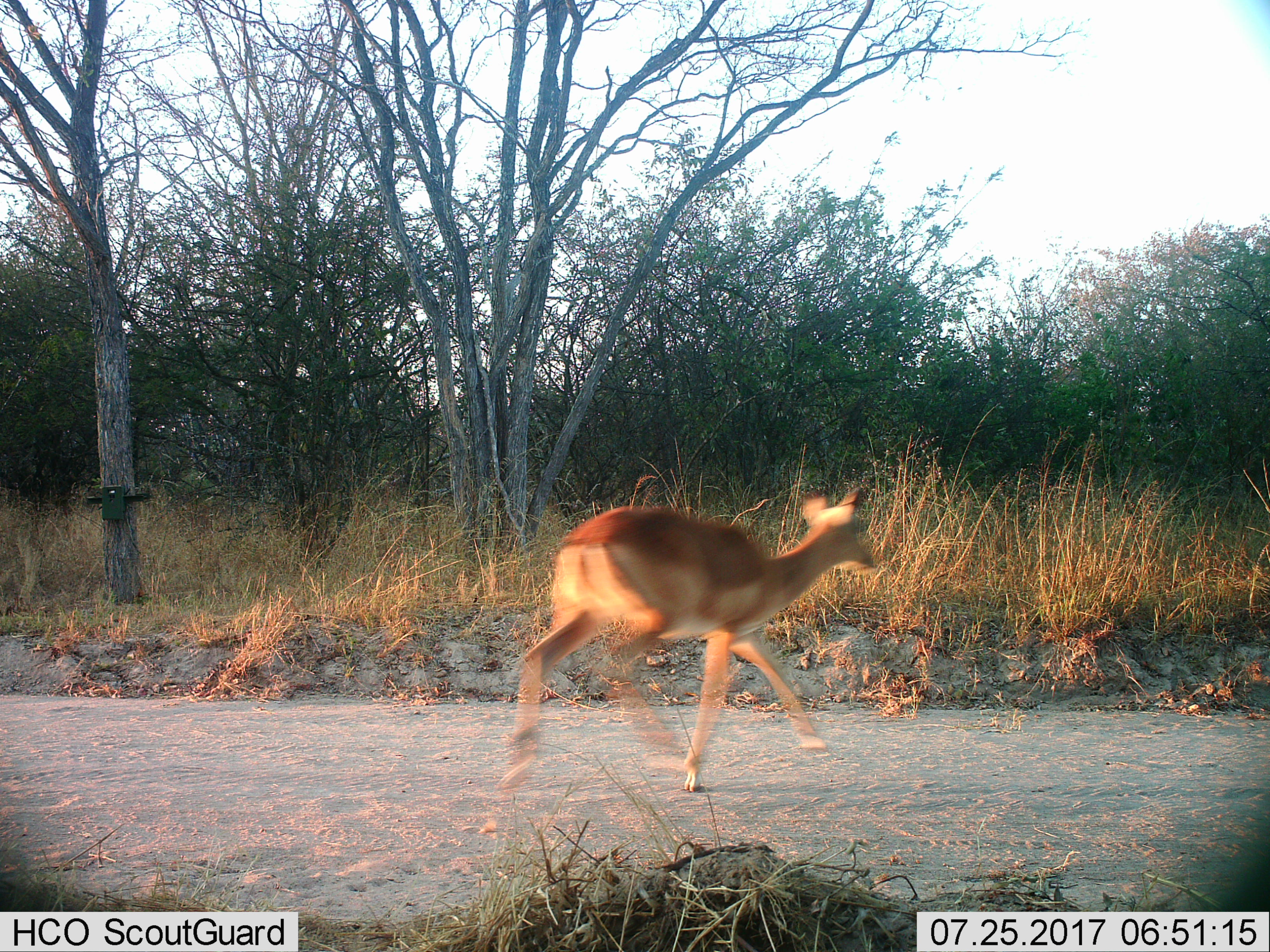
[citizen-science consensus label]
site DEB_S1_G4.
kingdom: Animalia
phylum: Chordata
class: Mammalia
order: Artiodactyla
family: Bovidae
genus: Aepyceros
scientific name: Aepyceros melampus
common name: impala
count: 1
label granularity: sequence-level